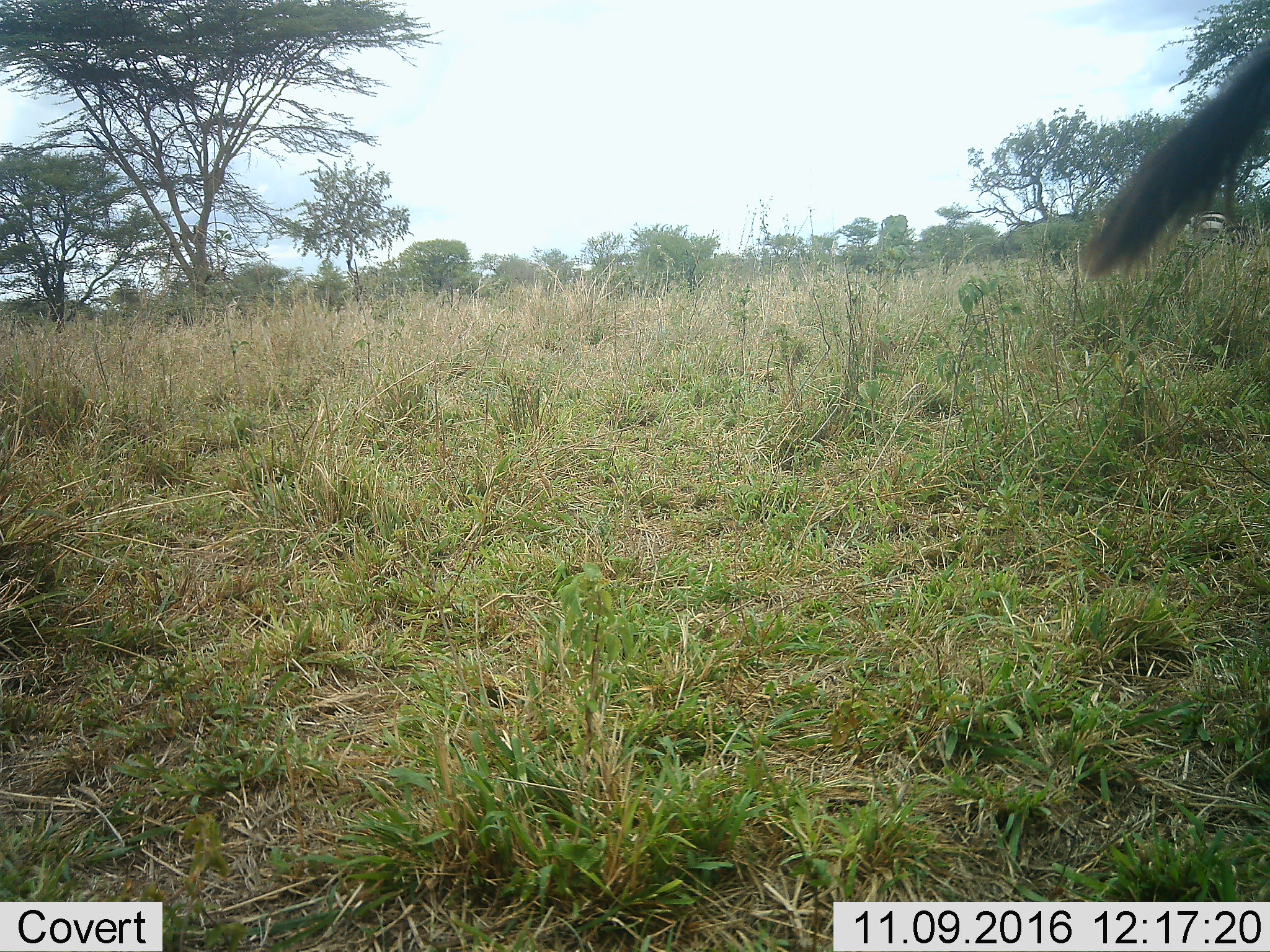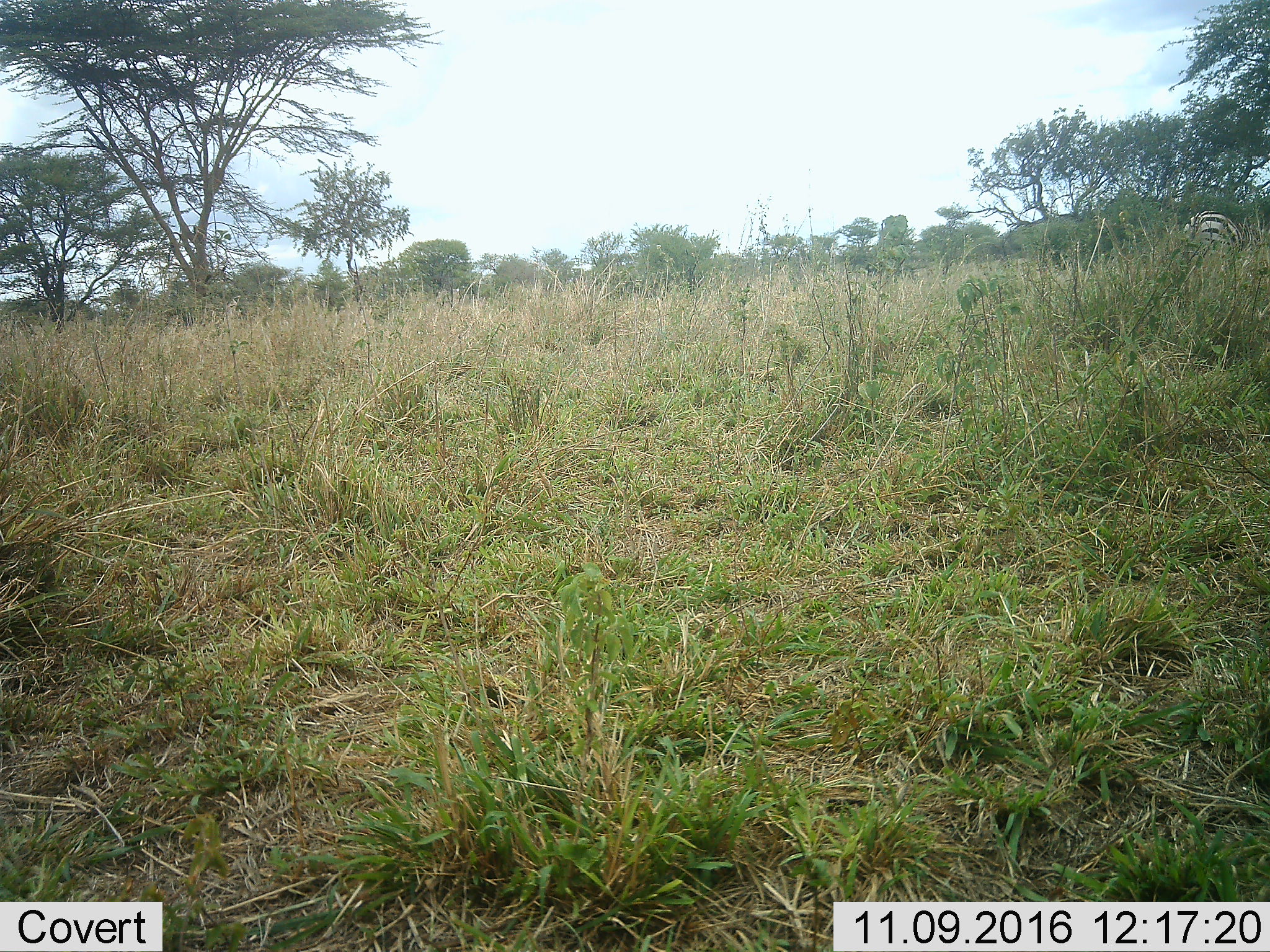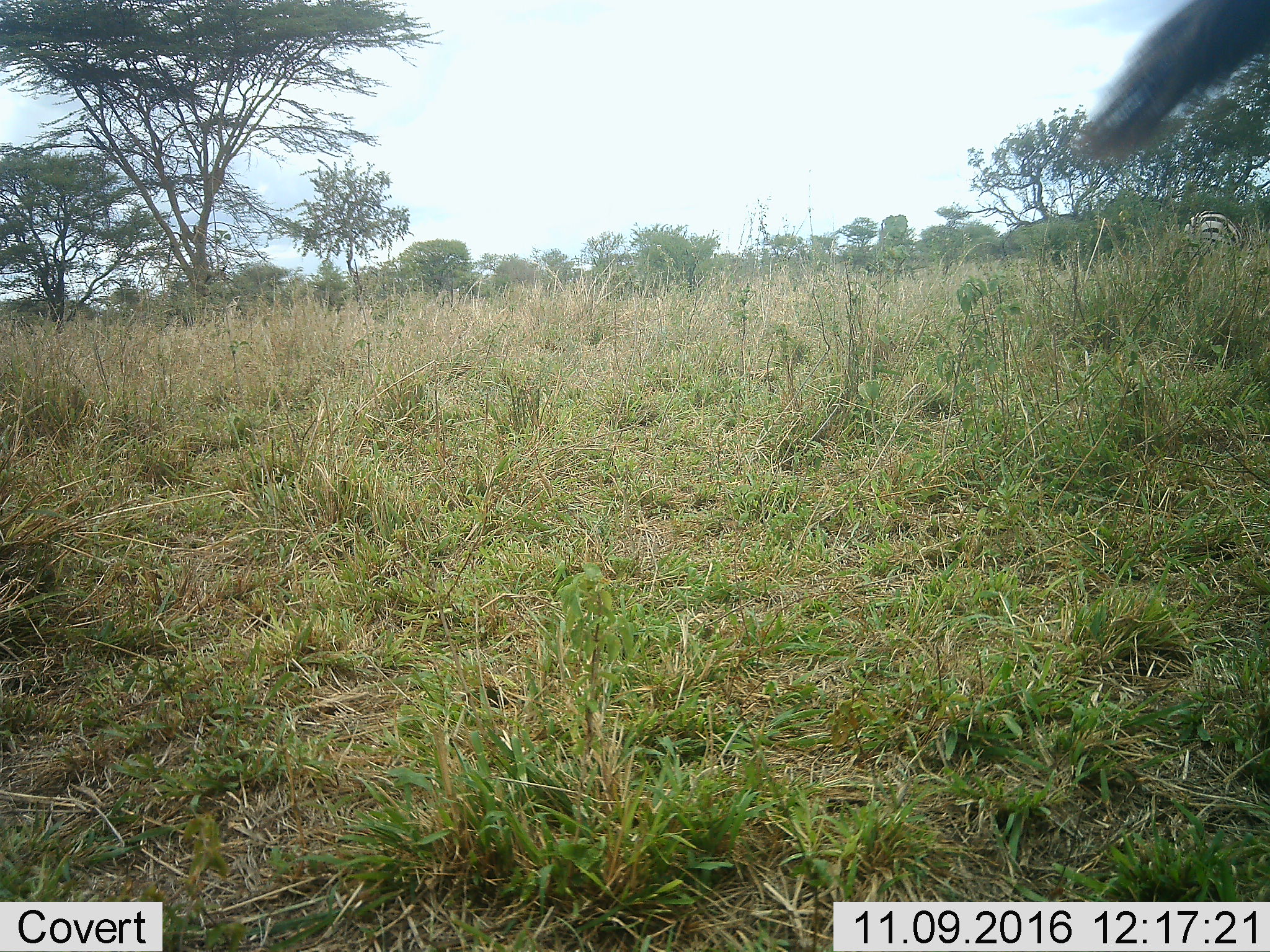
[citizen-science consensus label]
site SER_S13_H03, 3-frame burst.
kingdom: Animalia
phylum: Chordata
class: Mammalia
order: Perissodactyla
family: Equidae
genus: Equus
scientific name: Equus quagga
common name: plains zebra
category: zebraplains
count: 2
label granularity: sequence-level